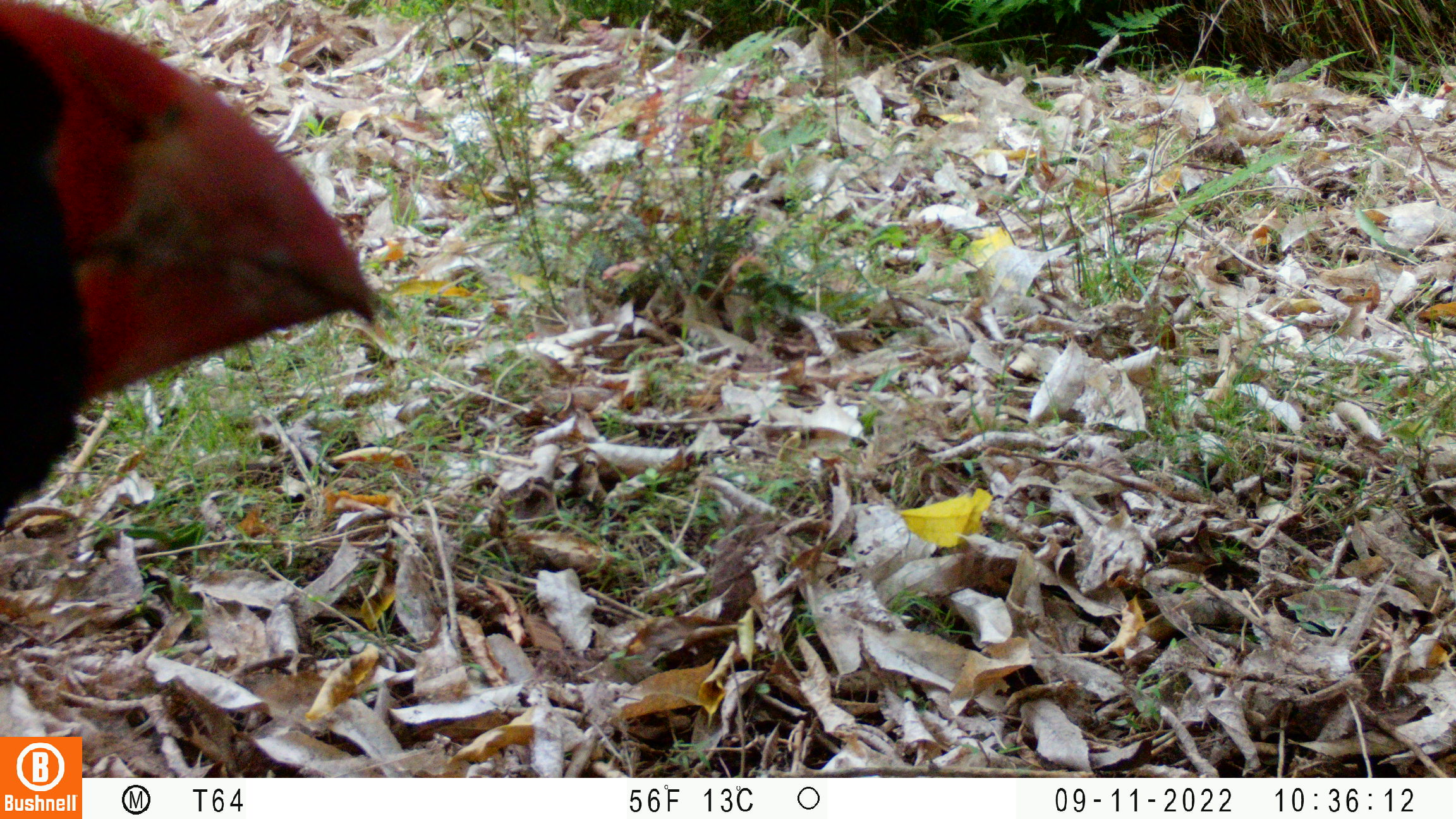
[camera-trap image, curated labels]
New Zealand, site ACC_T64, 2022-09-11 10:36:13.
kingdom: Animalia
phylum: Chordata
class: Aves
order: Gruiformes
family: Rallidae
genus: Porphyrio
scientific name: Porphyrio mantelli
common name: takahe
Takahe (Porphyrio mantelli).